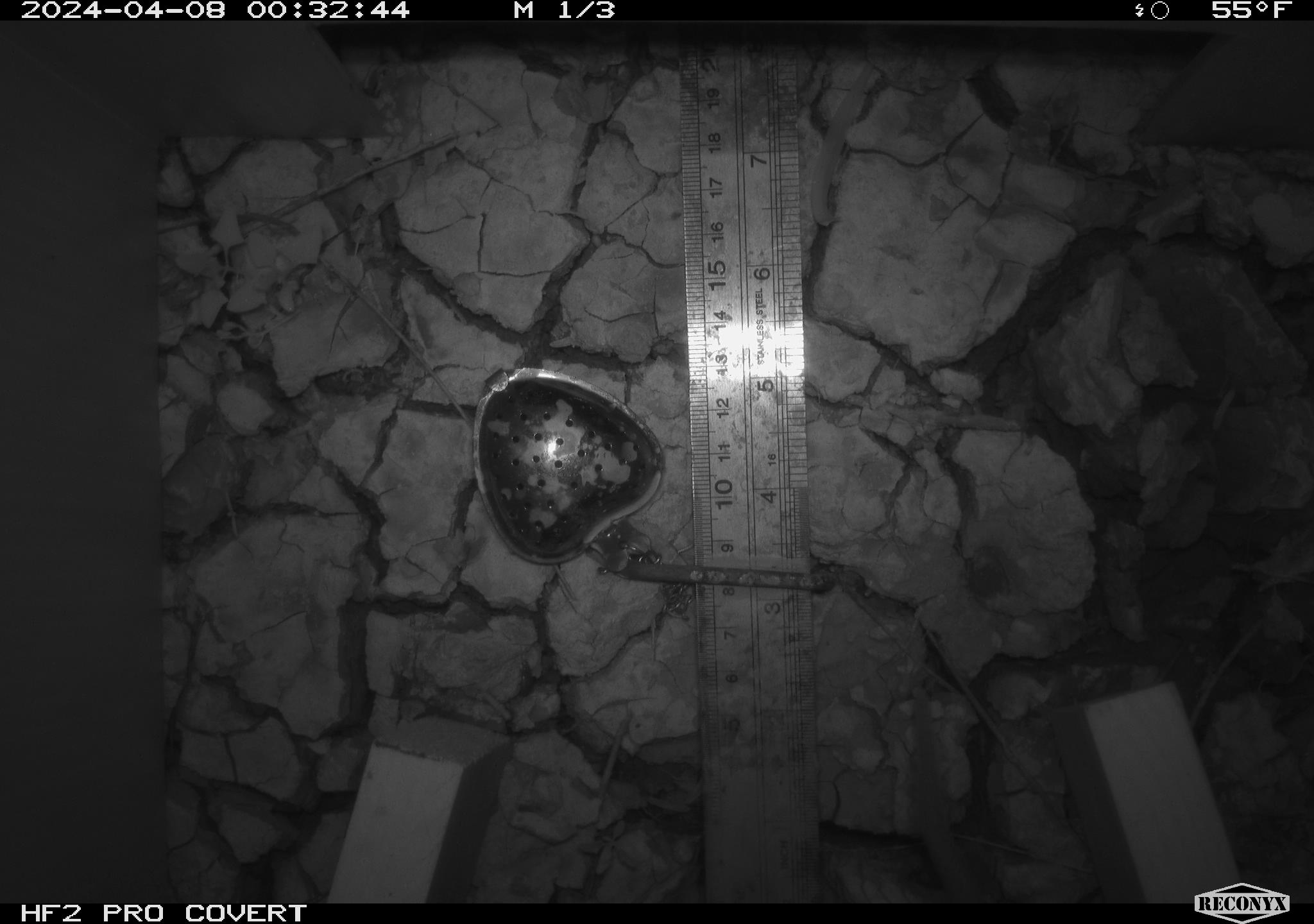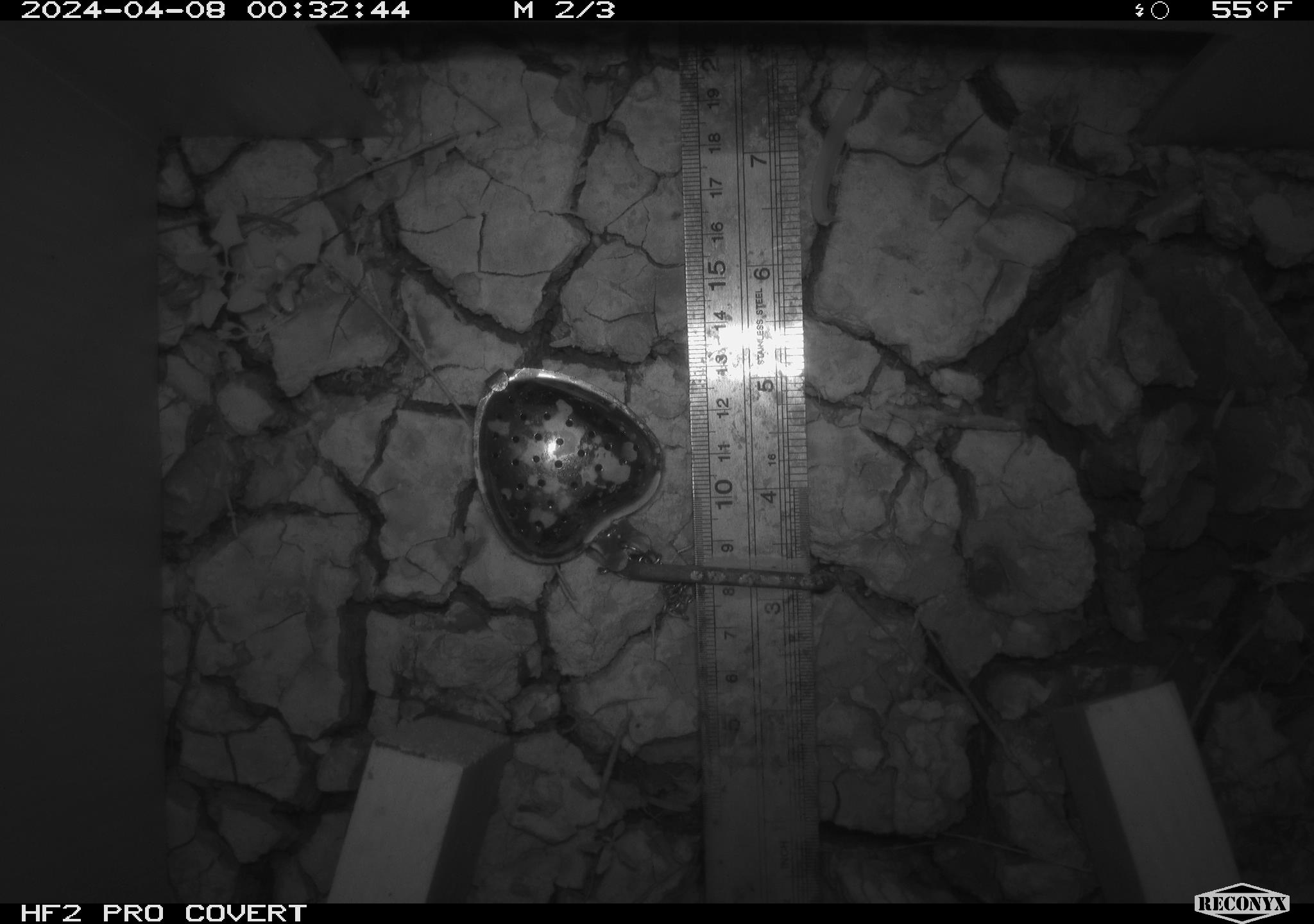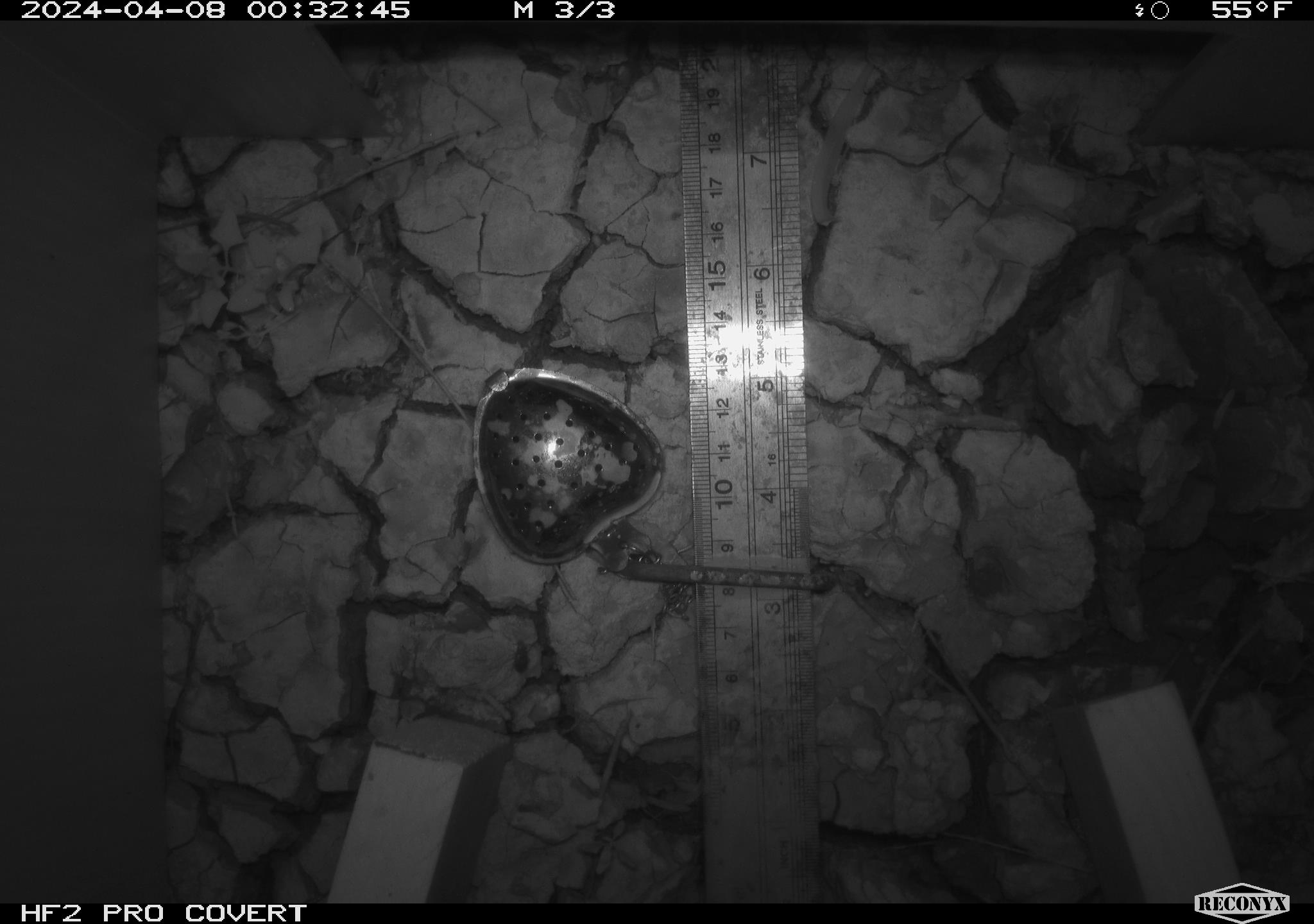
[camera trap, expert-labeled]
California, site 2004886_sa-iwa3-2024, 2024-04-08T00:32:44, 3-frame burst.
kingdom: Animalia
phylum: Chordata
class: Mammalia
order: Rodentia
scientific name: Rodentia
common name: woodrat or rat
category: woodrat or rat species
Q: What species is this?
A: Woodrat or rat species (woodrat or rat) (Rodentia).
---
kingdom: Animalia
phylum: Arthropoda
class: Insecta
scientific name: Insecta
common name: insect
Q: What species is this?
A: Insect (Insecta).